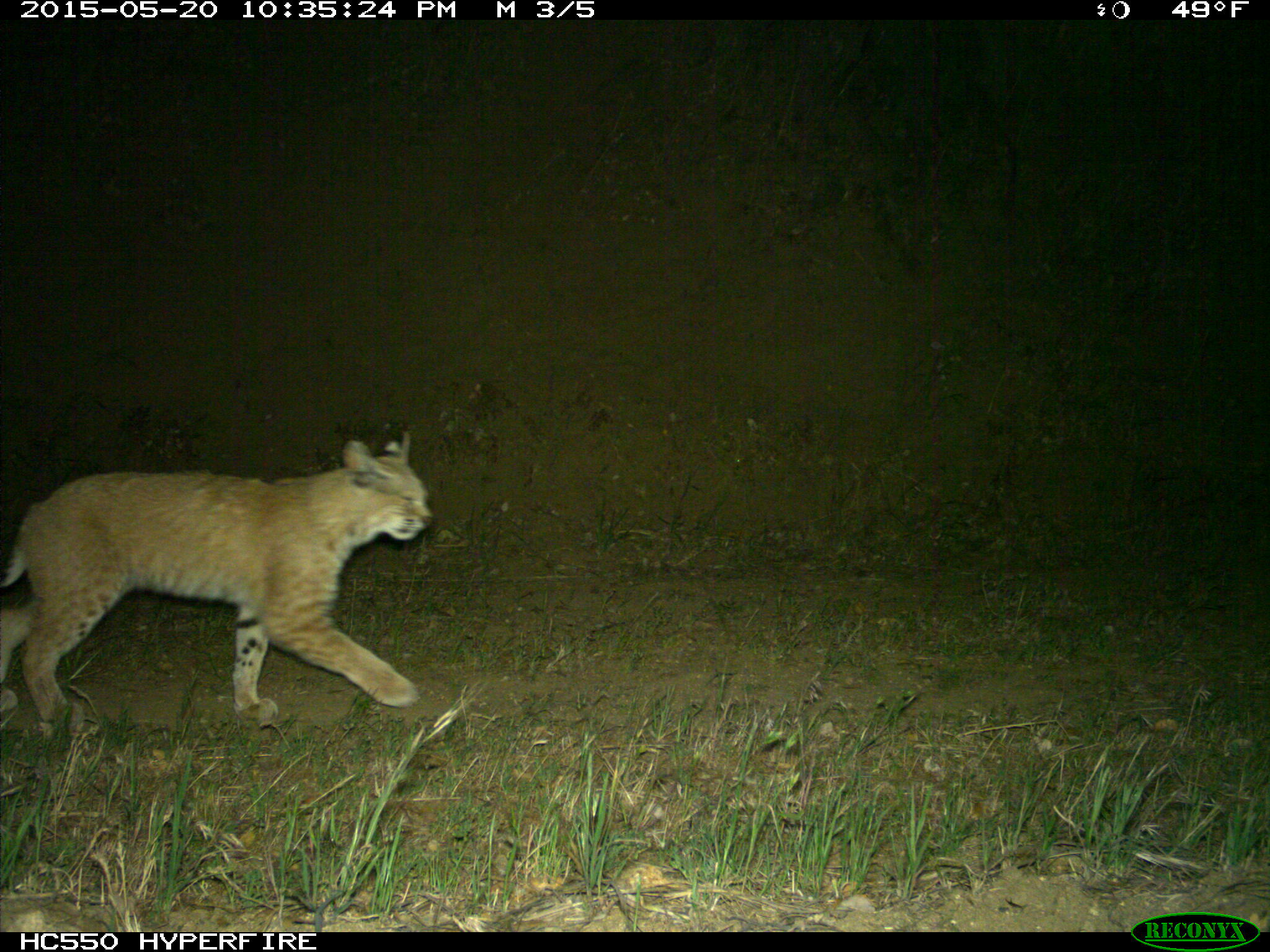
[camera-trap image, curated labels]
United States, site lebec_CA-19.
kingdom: Animalia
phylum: Chordata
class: Mammalia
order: Carnivora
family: Felidae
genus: Lynx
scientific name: Lynx rufus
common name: bobcat